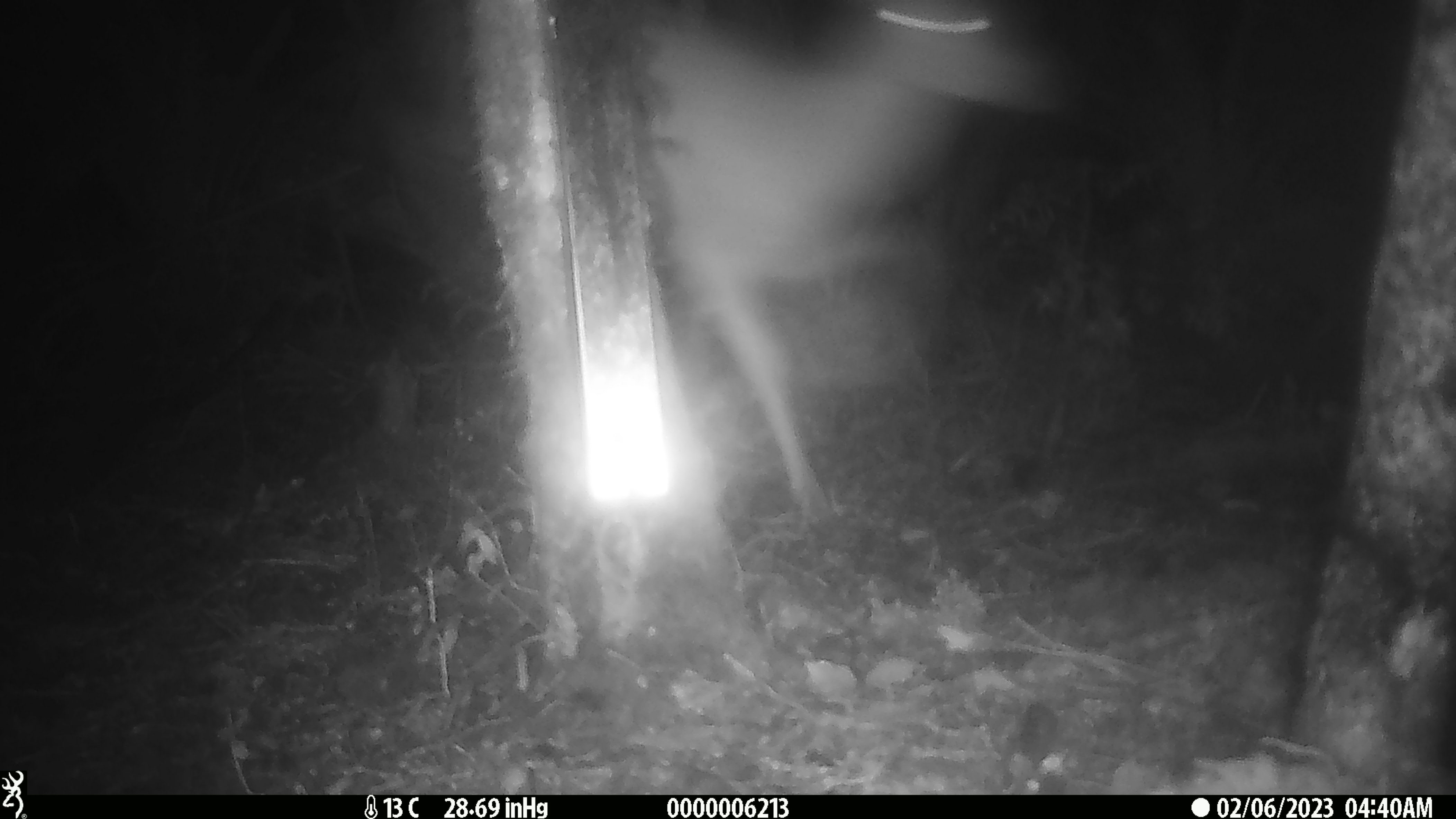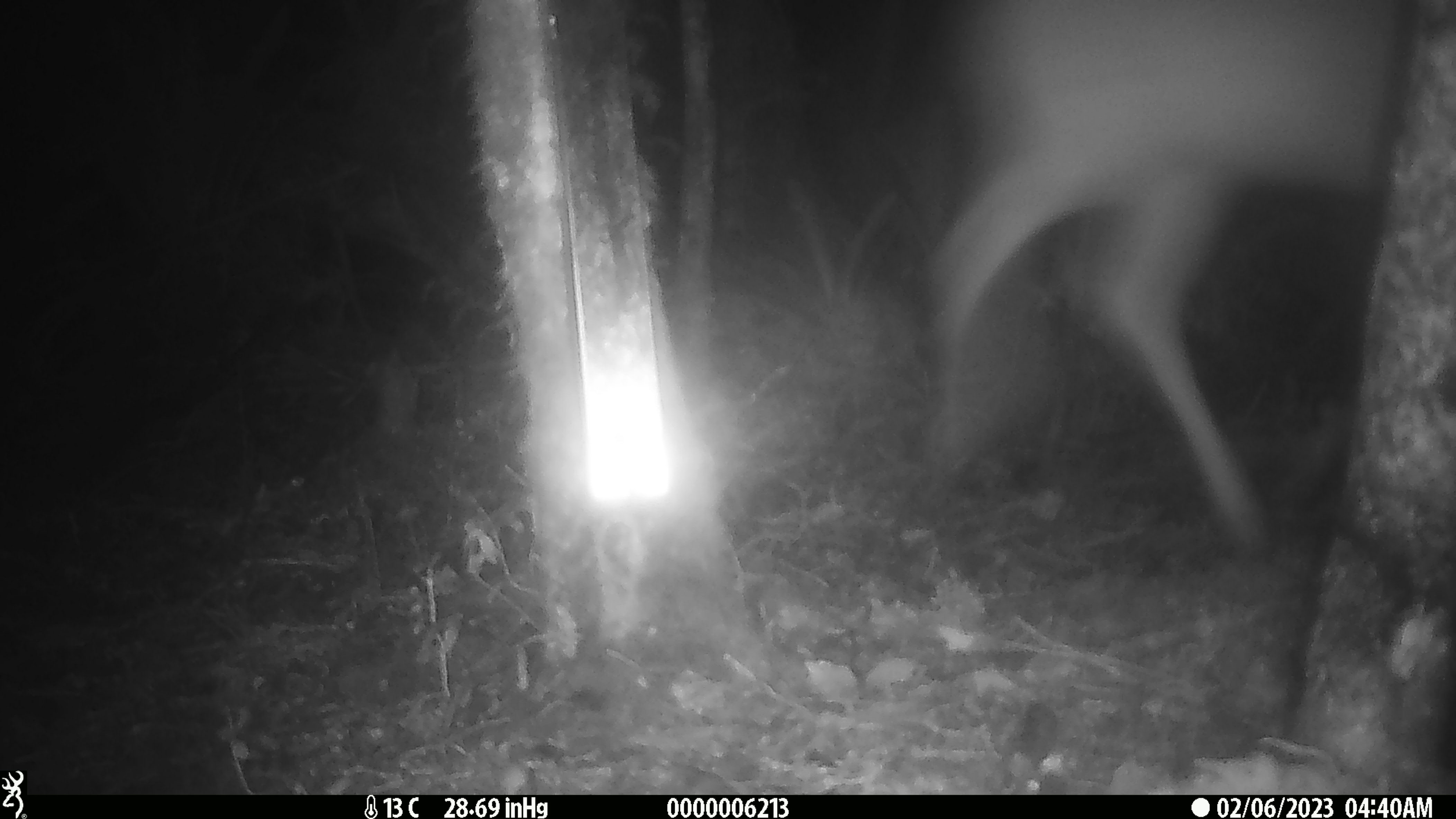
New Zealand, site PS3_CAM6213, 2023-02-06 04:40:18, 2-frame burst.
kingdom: Animalia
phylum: Chordata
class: Mammalia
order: Artiodactyla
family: Cervidae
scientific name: Cervidae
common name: deer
Deer (Cervidae).